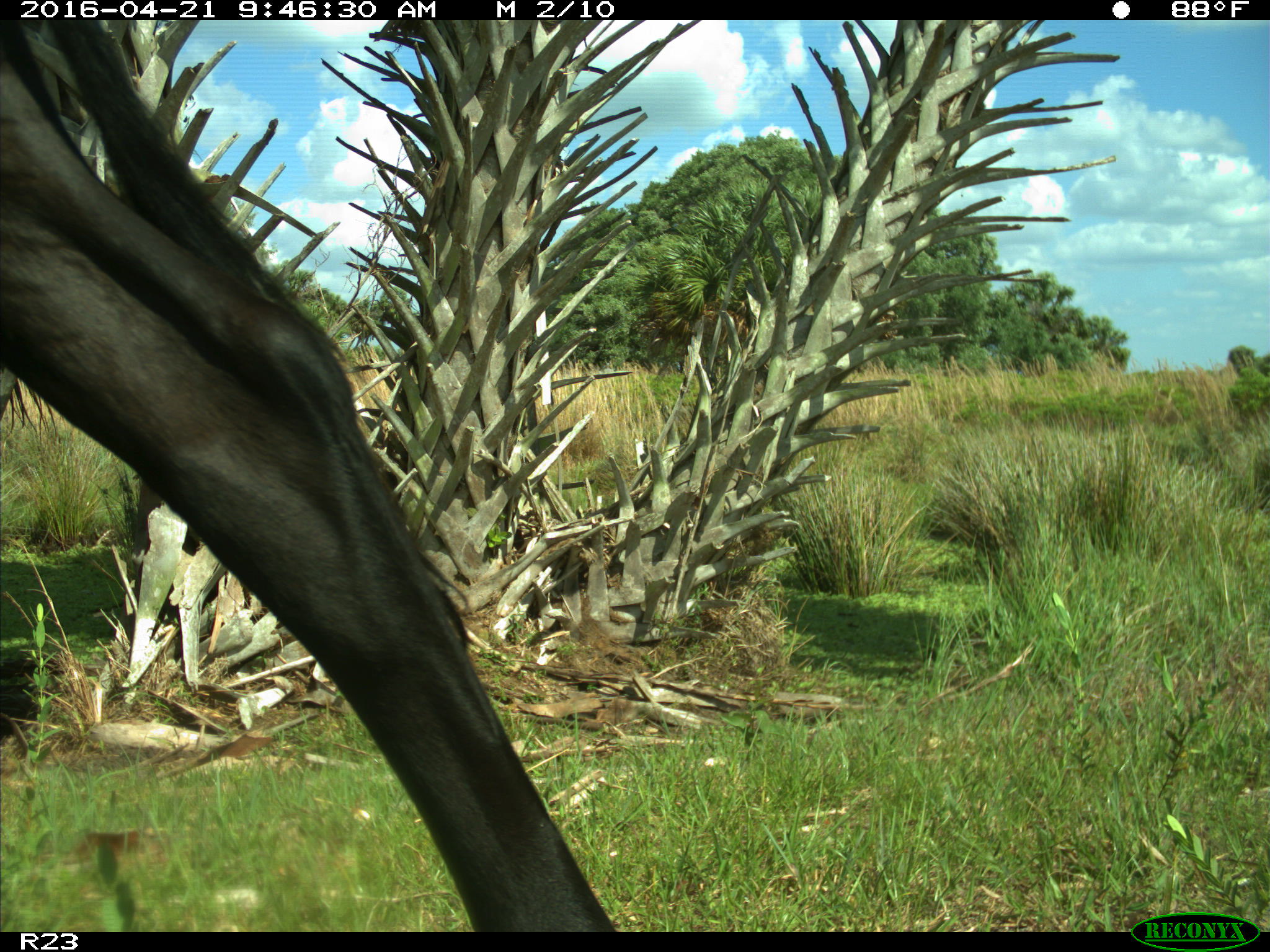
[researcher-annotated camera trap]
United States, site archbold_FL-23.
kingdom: Animalia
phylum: Chordata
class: Mammalia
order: Artiodactyla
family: Bovidae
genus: Bos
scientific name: Bos taurus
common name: domestic cow